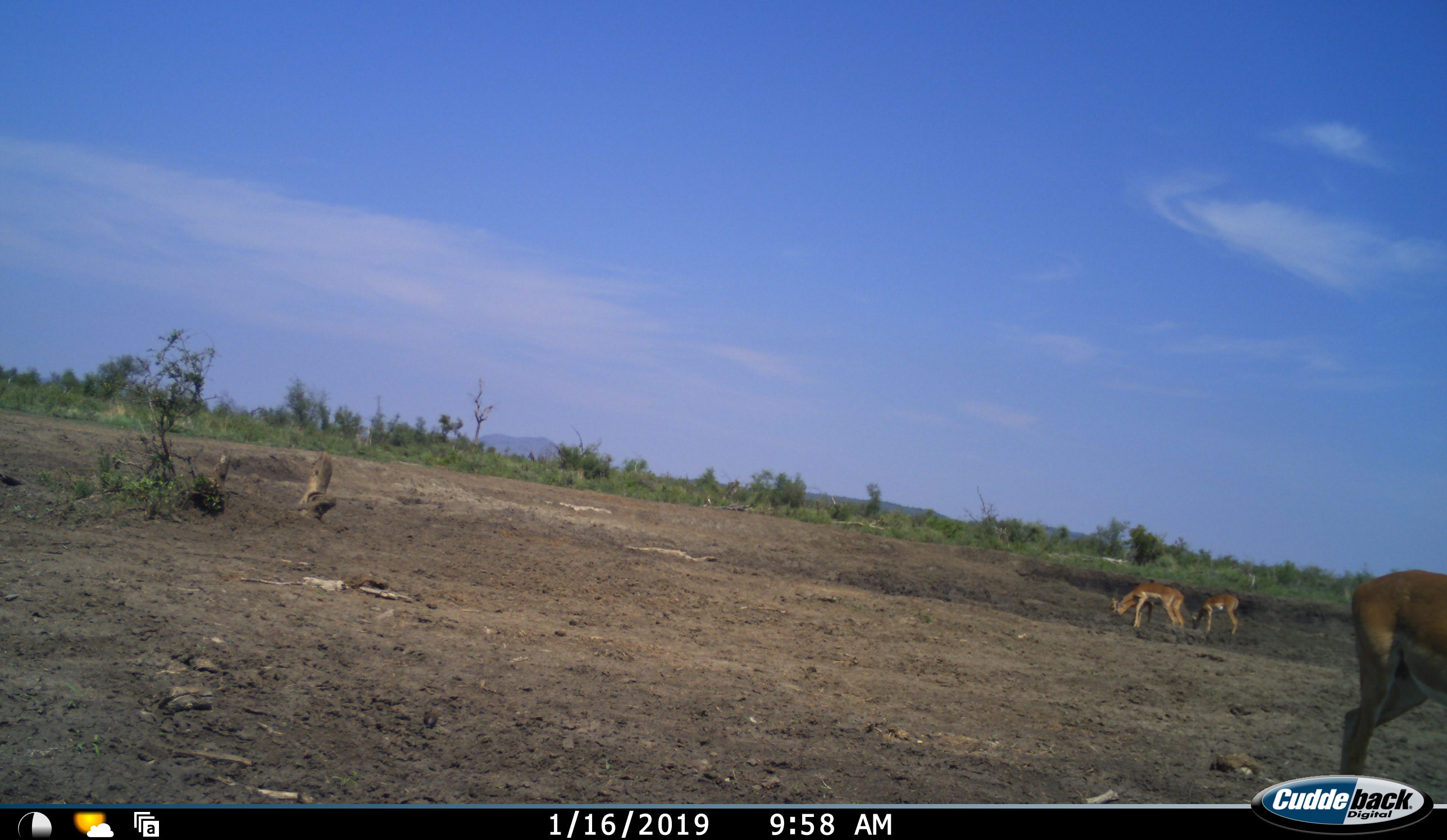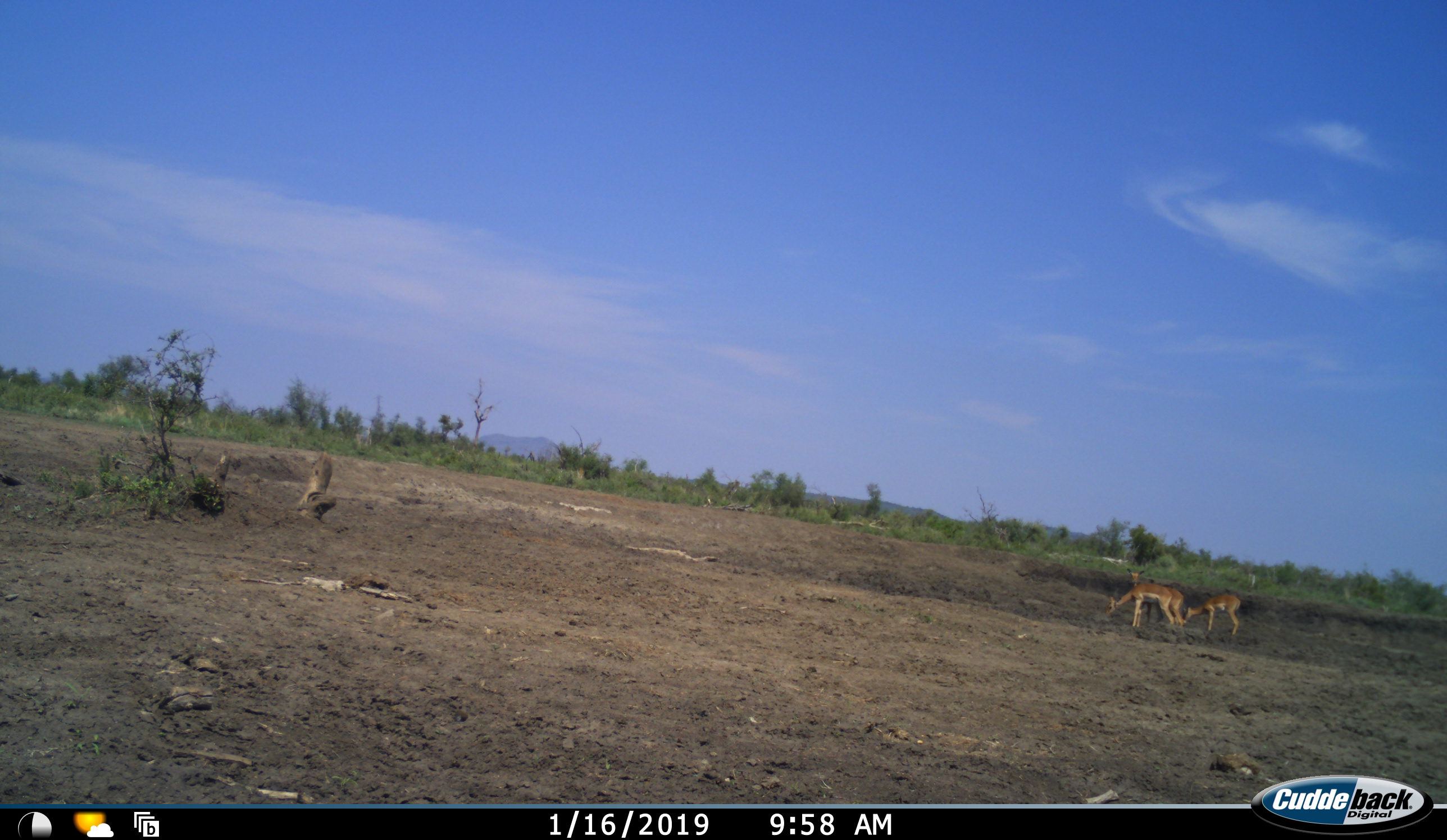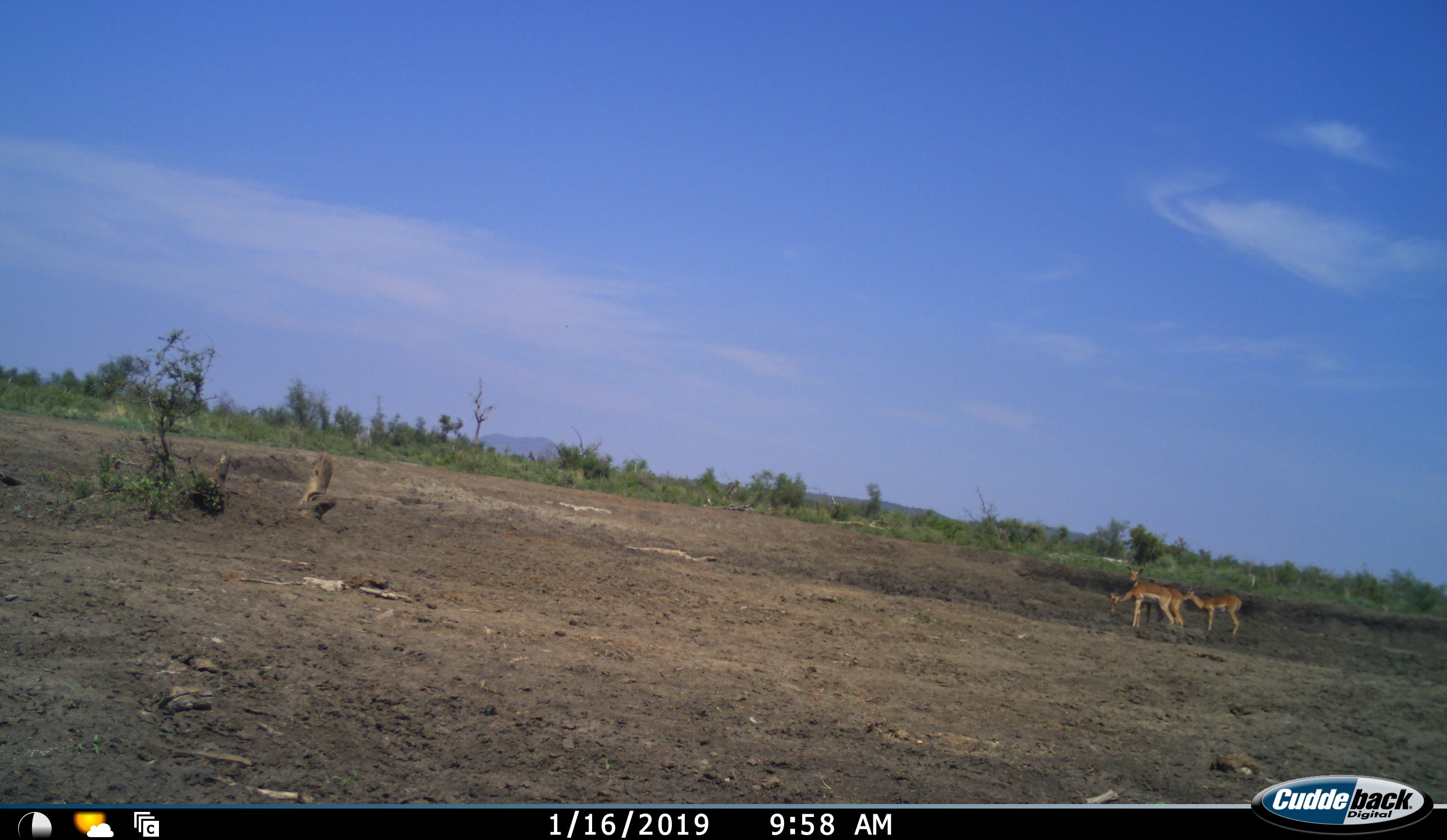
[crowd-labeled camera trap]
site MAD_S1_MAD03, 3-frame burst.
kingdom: Animalia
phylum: Chordata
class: Mammalia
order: Artiodactyla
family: Bovidae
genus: Aepyceros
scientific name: Aepyceros melampus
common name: impala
Impala (Aepyceros melampus), count 4. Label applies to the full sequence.